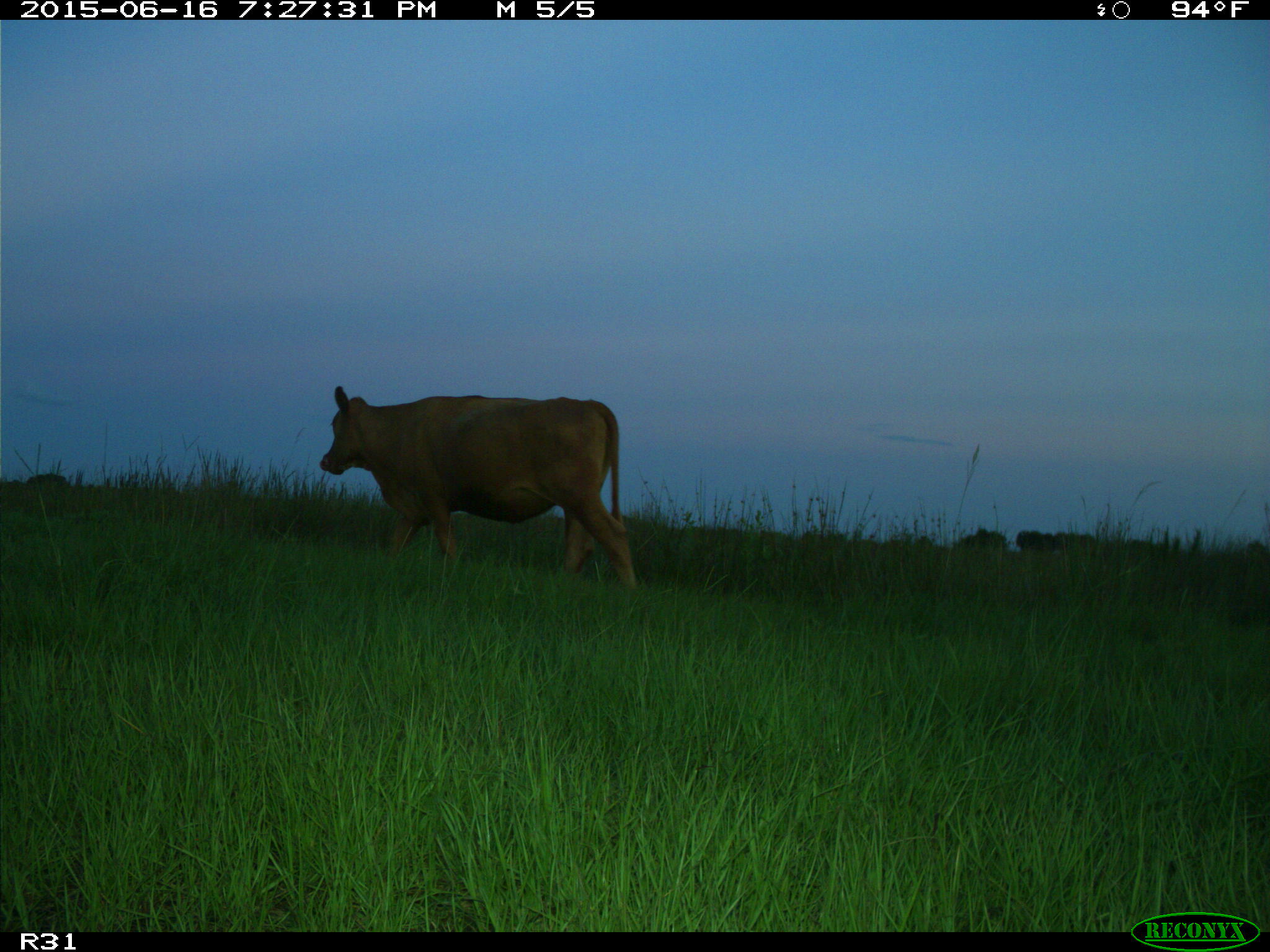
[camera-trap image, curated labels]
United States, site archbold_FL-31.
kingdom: Animalia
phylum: Chordata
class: Mammalia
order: Artiodactyla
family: Bovidae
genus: Bos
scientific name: Bos taurus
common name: domestic cow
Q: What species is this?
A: Bos taurus (domestic cow).